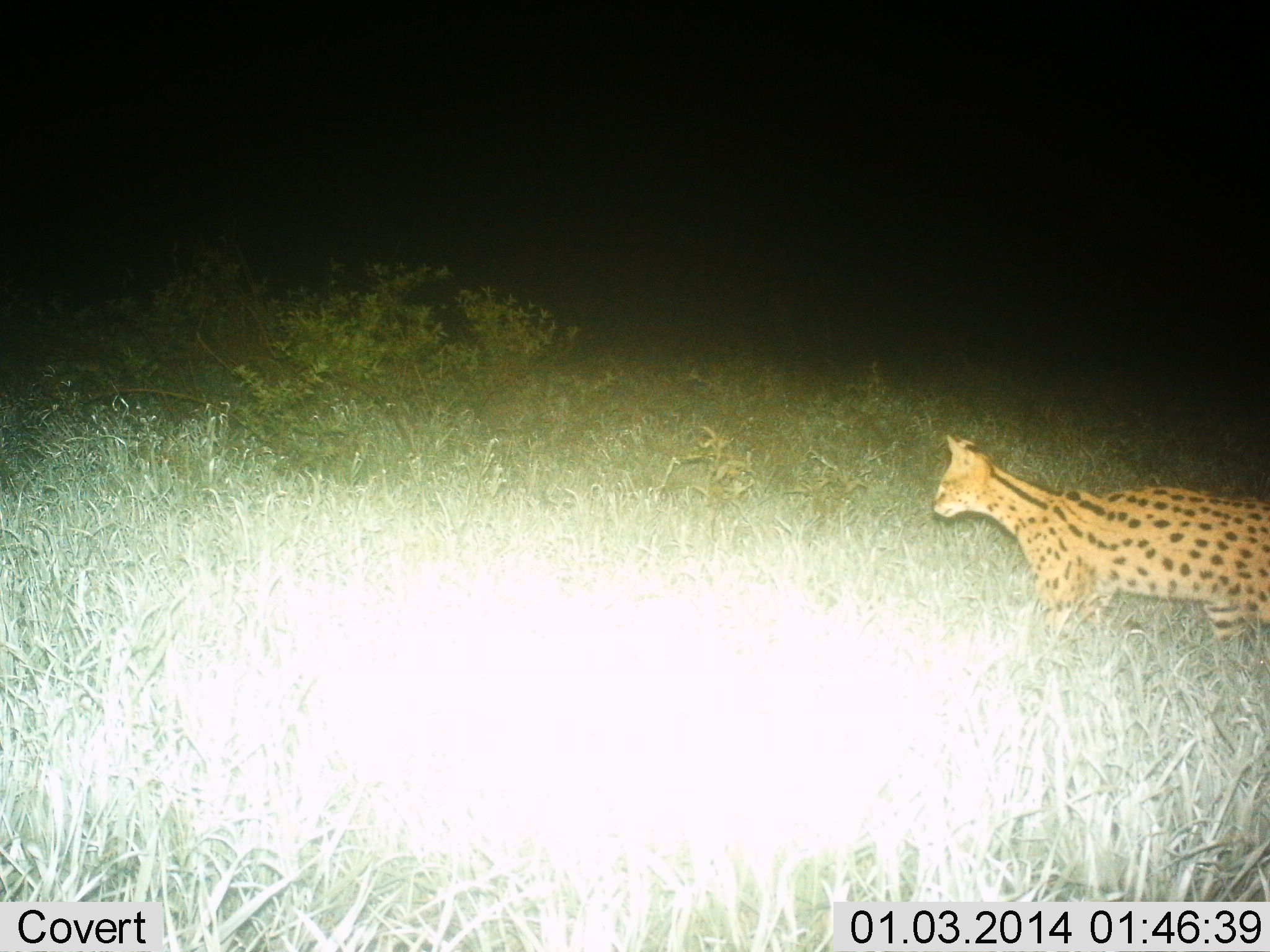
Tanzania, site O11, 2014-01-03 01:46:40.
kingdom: Animalia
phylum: Chordata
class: Mammalia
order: Carnivora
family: Felidae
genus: Leptailurus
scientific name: Leptailurus serval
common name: serval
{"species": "serval (Leptailurus serval)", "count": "1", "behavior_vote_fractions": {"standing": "50%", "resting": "0%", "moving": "50%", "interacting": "0%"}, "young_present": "0%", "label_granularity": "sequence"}